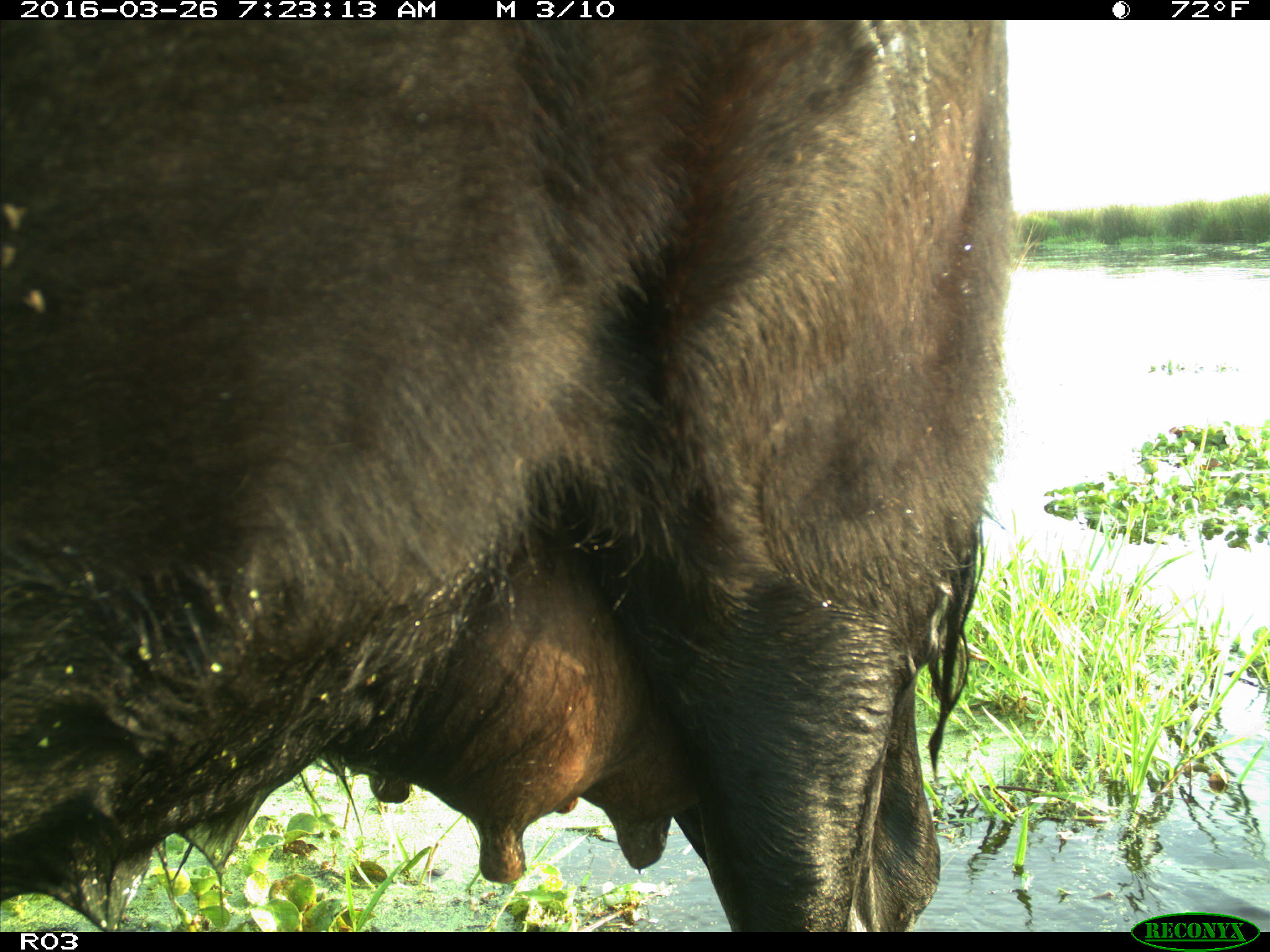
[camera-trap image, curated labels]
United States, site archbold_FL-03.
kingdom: Animalia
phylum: Chordata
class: Mammalia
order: Artiodactyla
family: Bovidae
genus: Bos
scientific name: Bos taurus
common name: domestic cow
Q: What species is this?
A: Bos taurus (domestic cow).